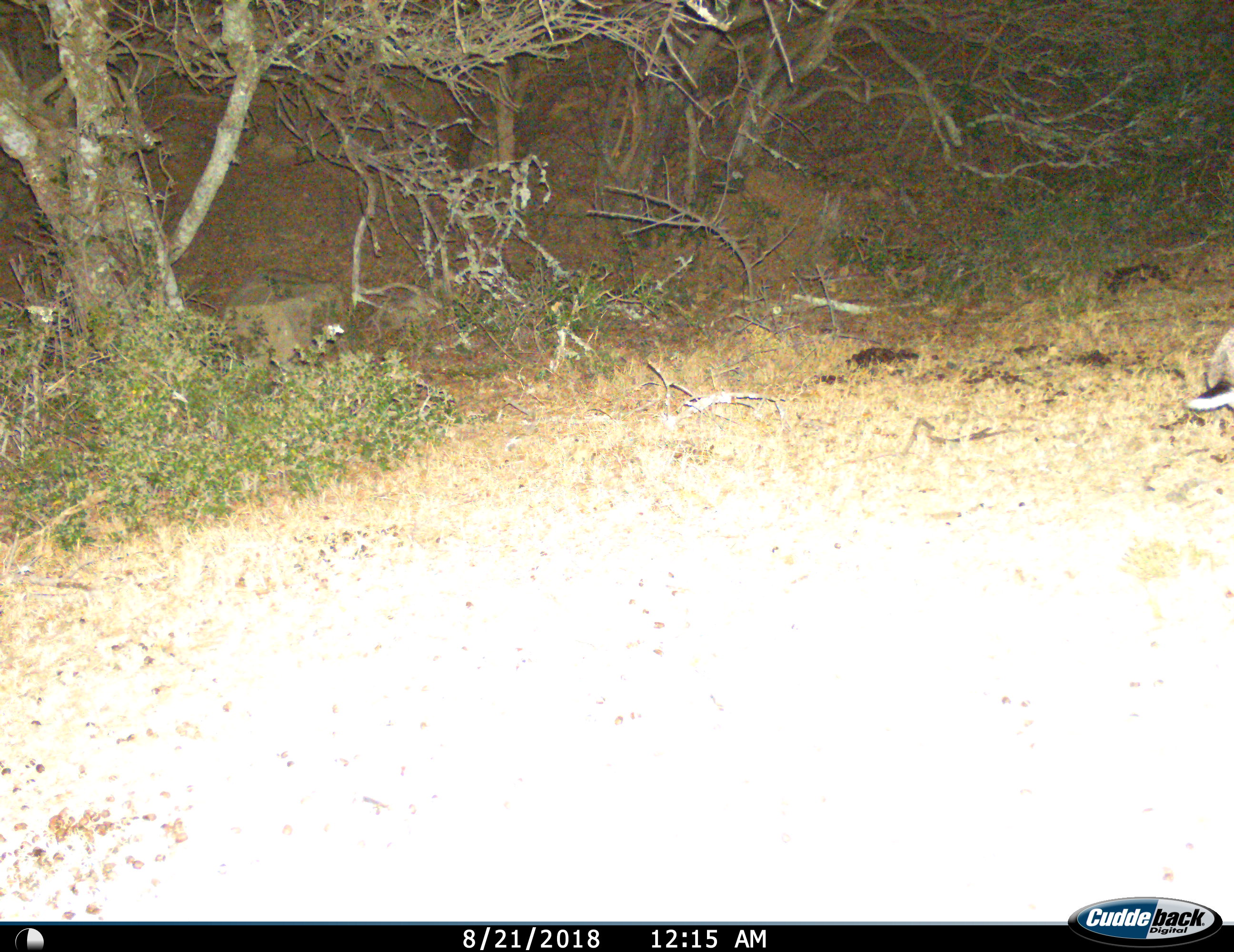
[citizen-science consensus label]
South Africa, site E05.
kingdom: Animalia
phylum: Chordata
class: Mammalia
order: Lagomorpha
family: Leporidae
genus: Lepus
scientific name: Lepus saxatilis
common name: scrub hare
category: harescrub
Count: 1.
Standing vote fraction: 40%.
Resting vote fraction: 20%.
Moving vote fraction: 40%.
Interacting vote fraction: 0%.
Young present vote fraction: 0%.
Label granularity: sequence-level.